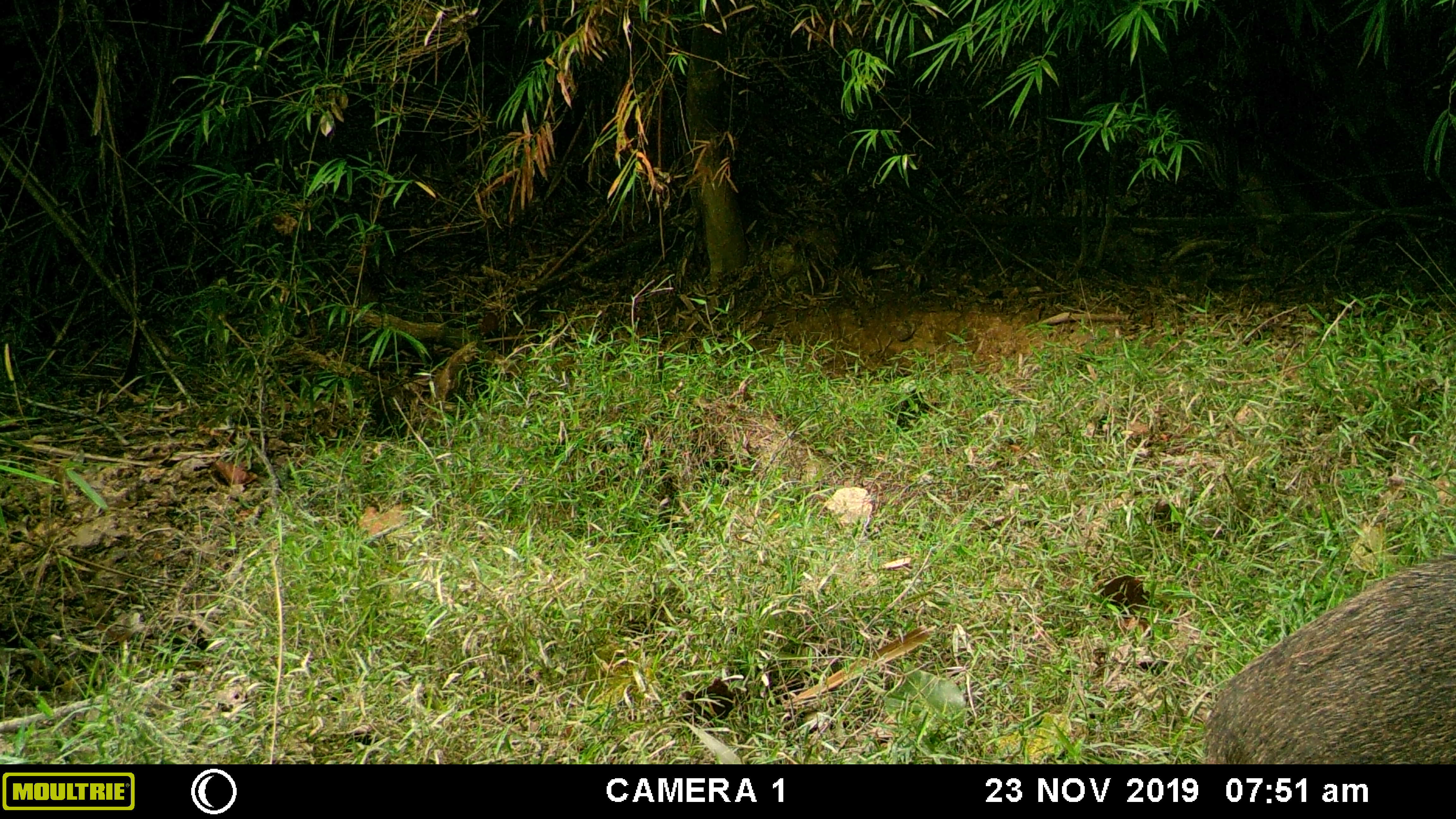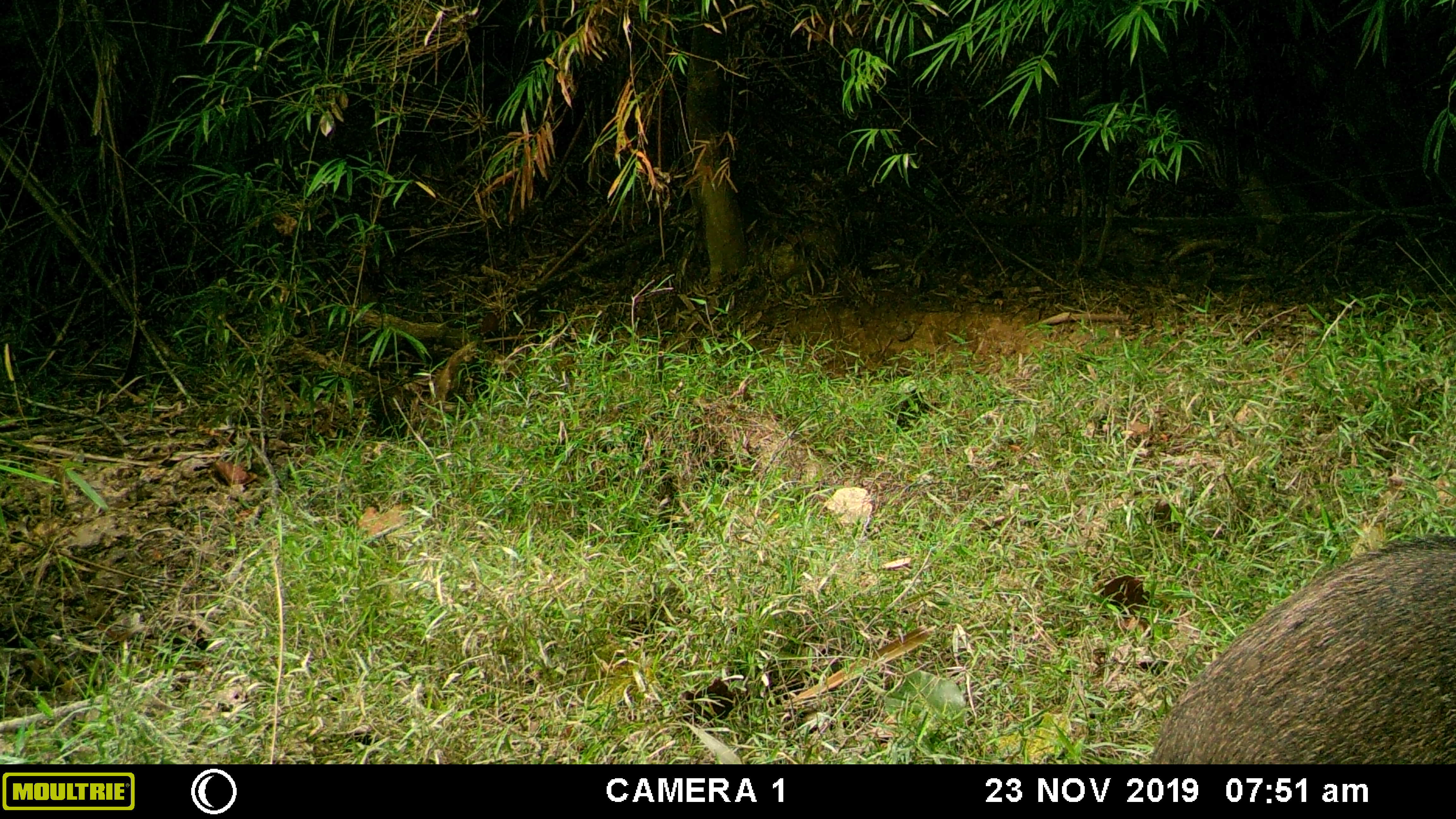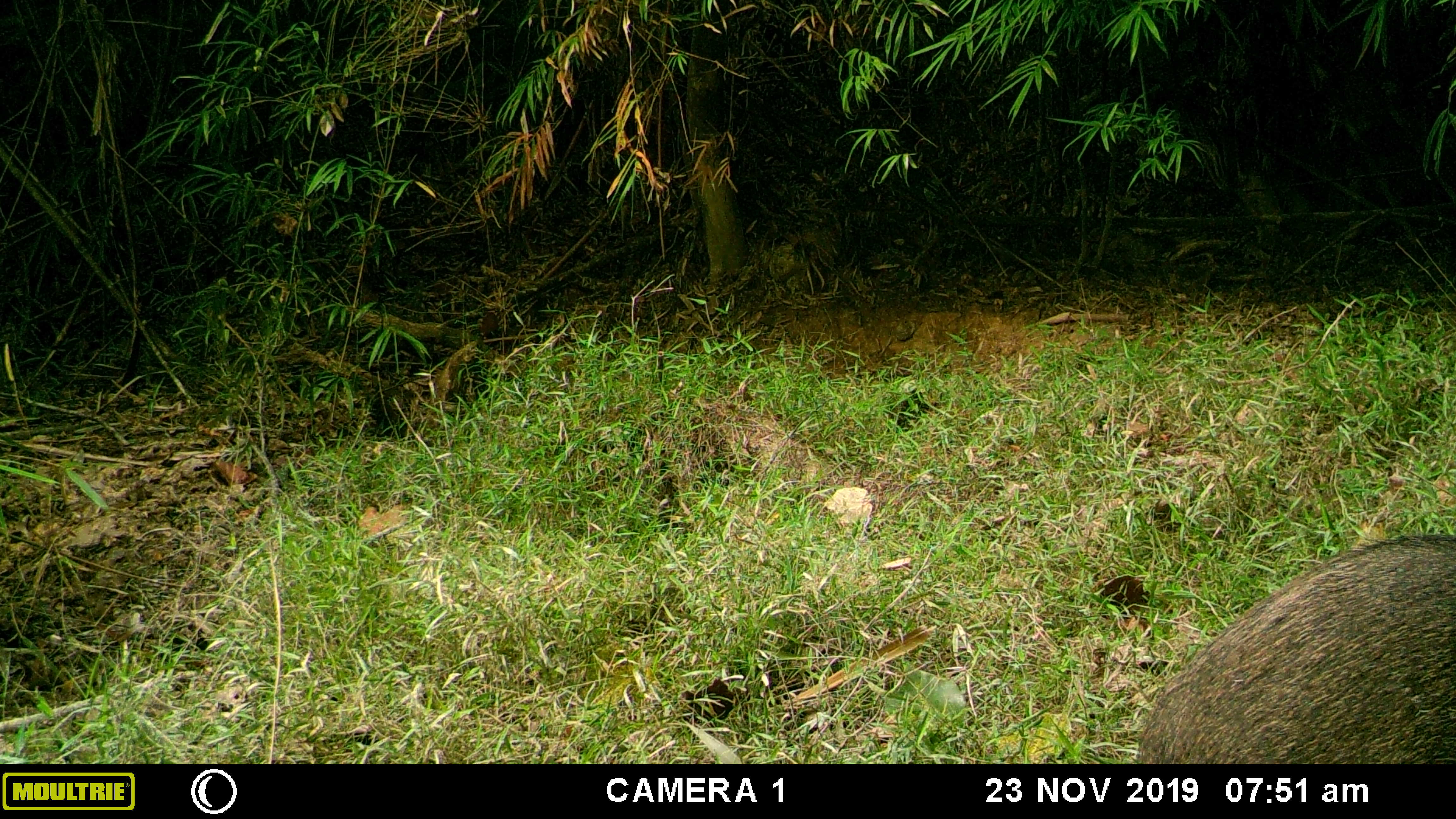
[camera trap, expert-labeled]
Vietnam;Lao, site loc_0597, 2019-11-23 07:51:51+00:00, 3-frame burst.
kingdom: Animalia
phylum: Chordata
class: Mammalia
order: Artiodactyla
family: Suidae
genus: Sus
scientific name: Sus scrofa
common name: eurasian wild pig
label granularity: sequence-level